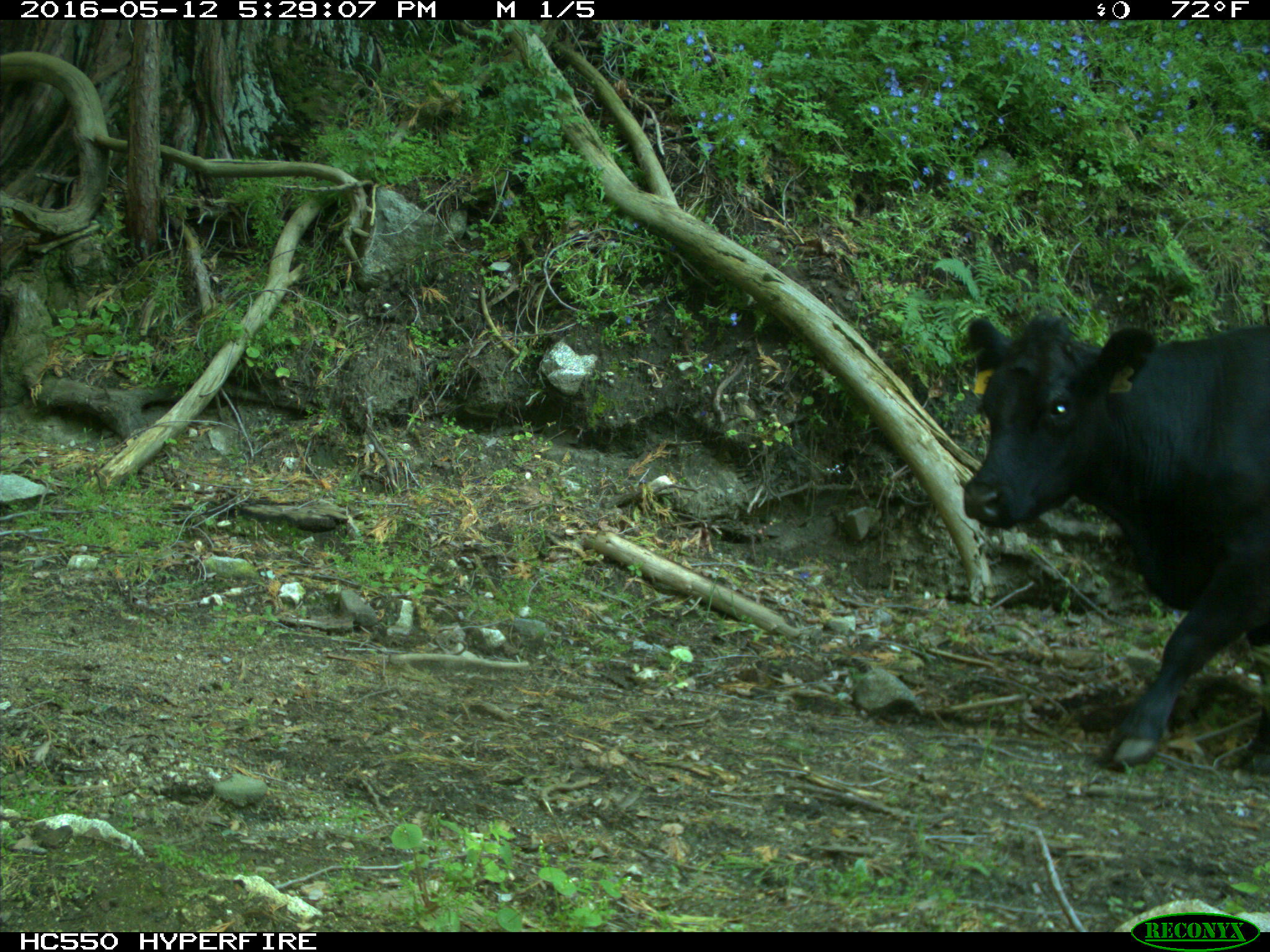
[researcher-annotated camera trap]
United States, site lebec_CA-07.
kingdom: Animalia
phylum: Chordata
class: Mammalia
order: Artiodactyla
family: Bovidae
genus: Bos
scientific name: Bos taurus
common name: domestic cow